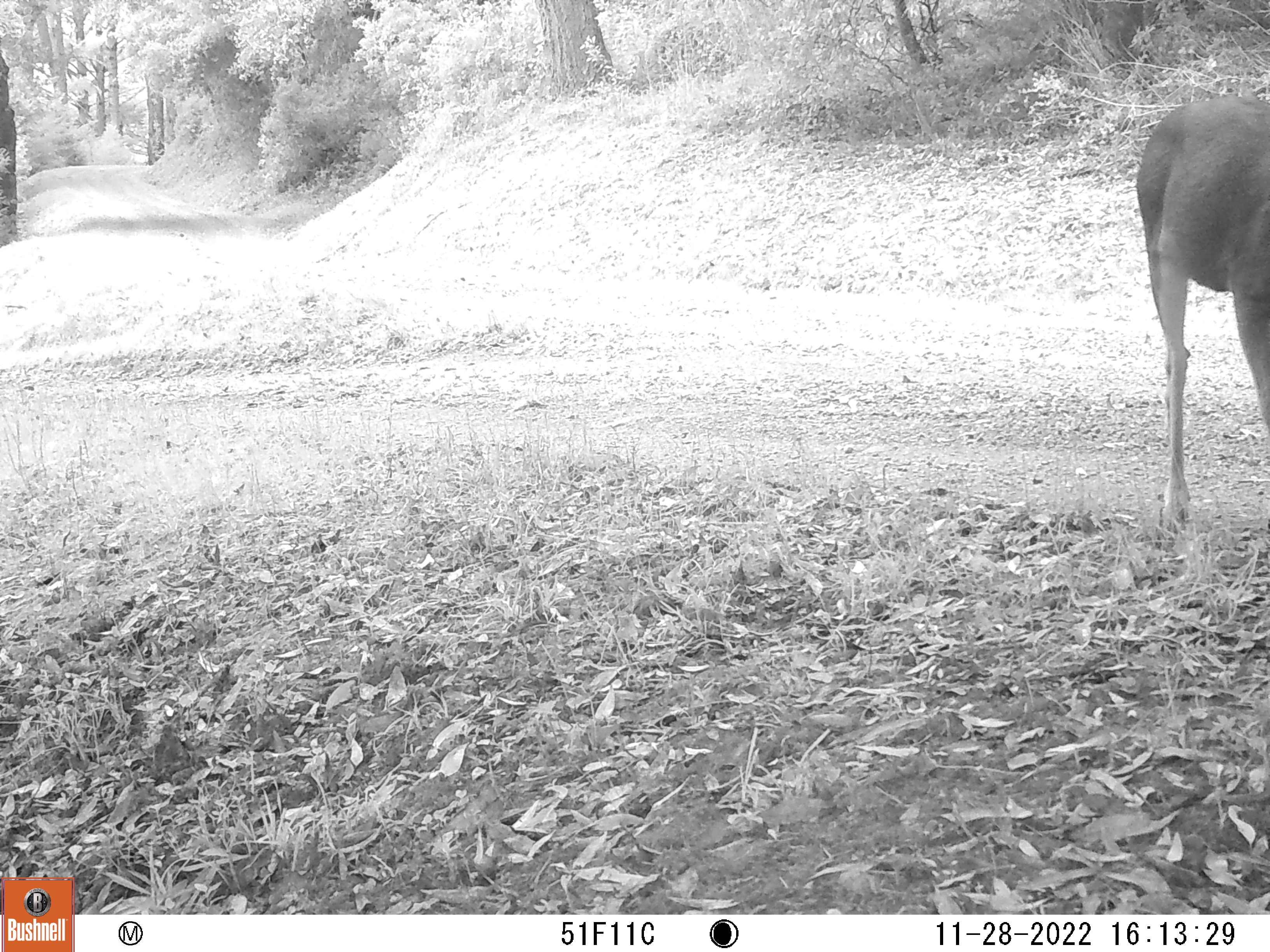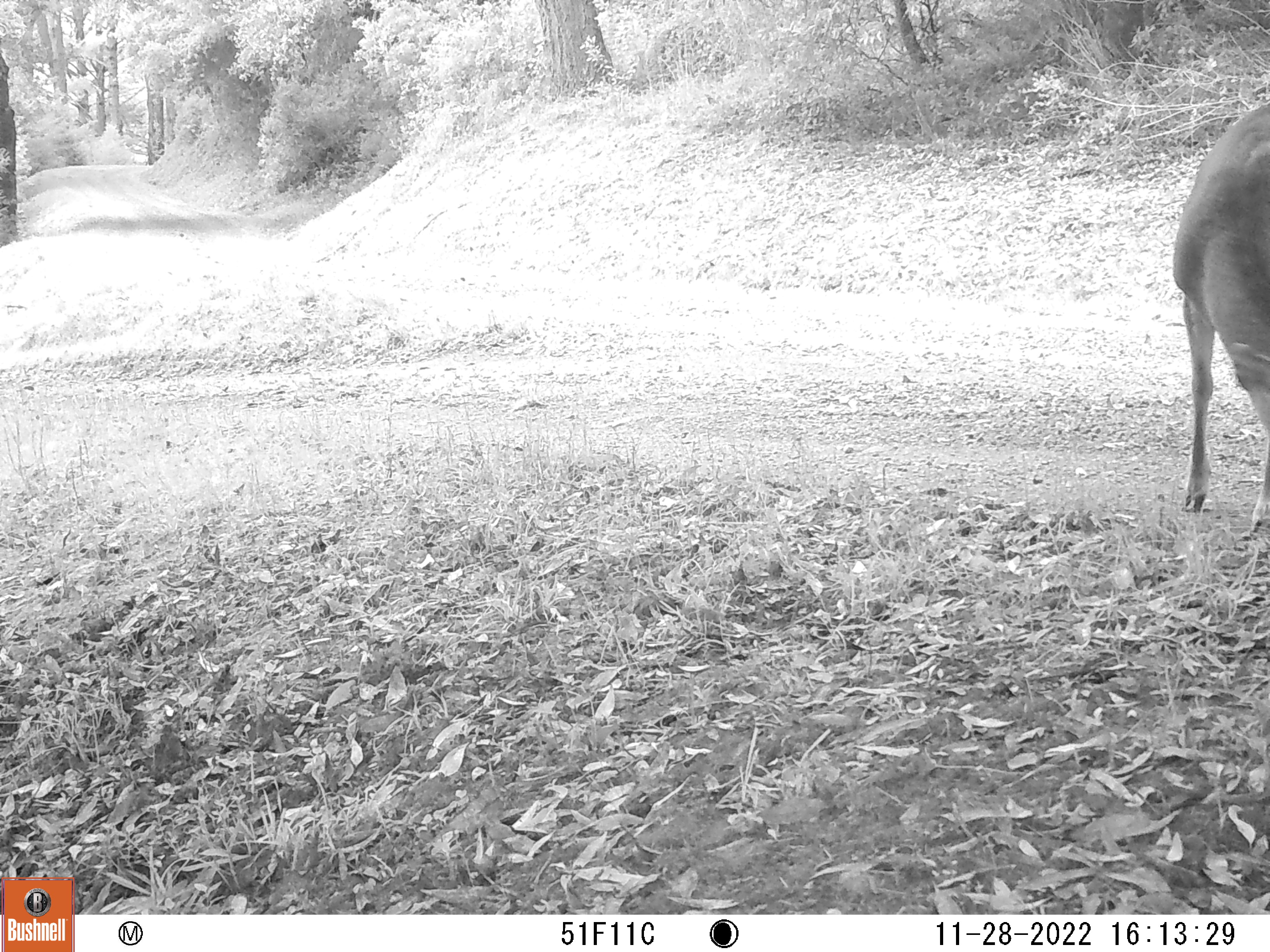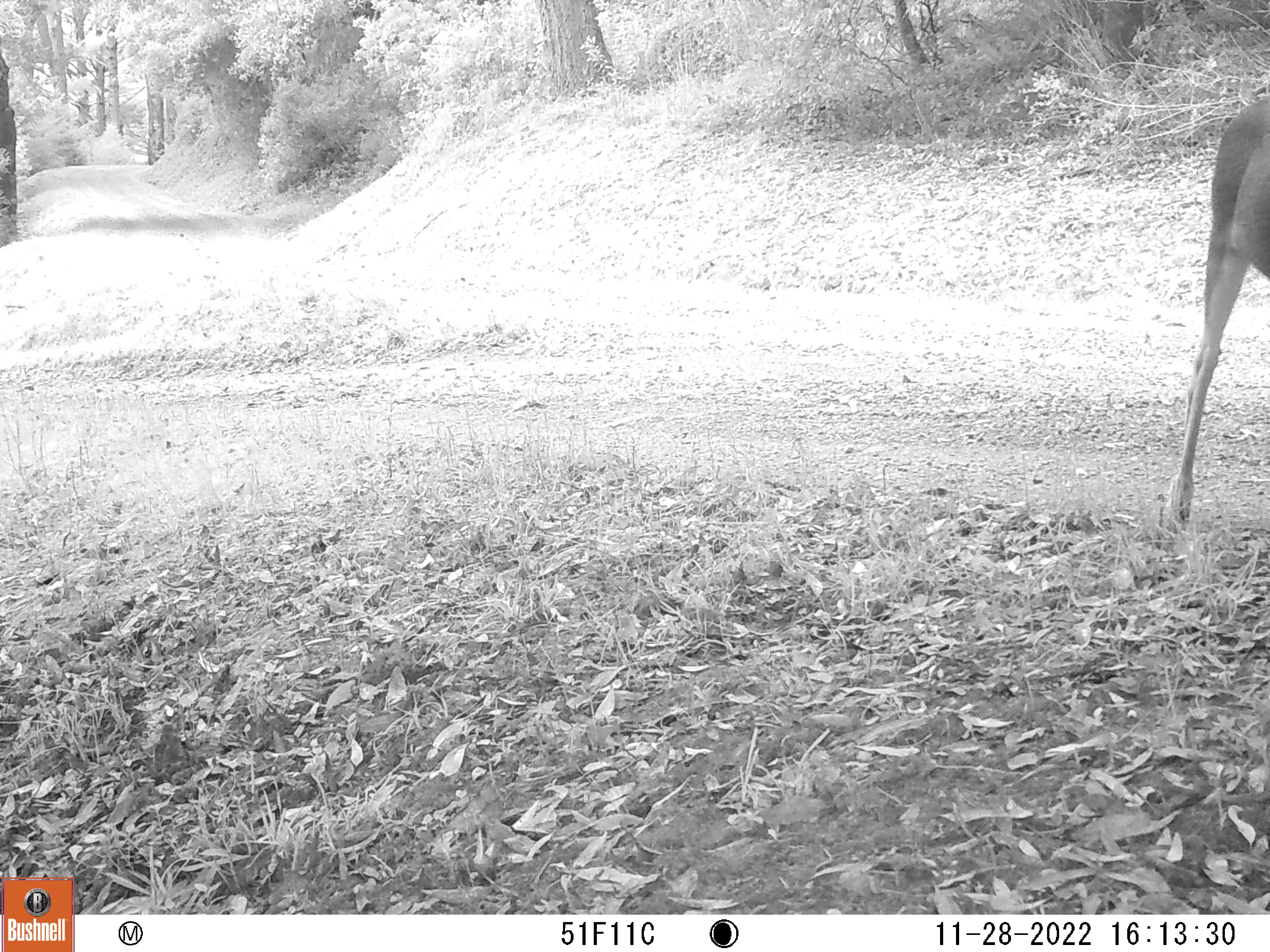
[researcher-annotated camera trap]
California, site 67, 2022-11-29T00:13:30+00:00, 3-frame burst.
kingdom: Animalia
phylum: Chordata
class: Mammalia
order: Artiodactyla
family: Cervidae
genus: Odocoileus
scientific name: Odocoileus hemionus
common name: mule deer